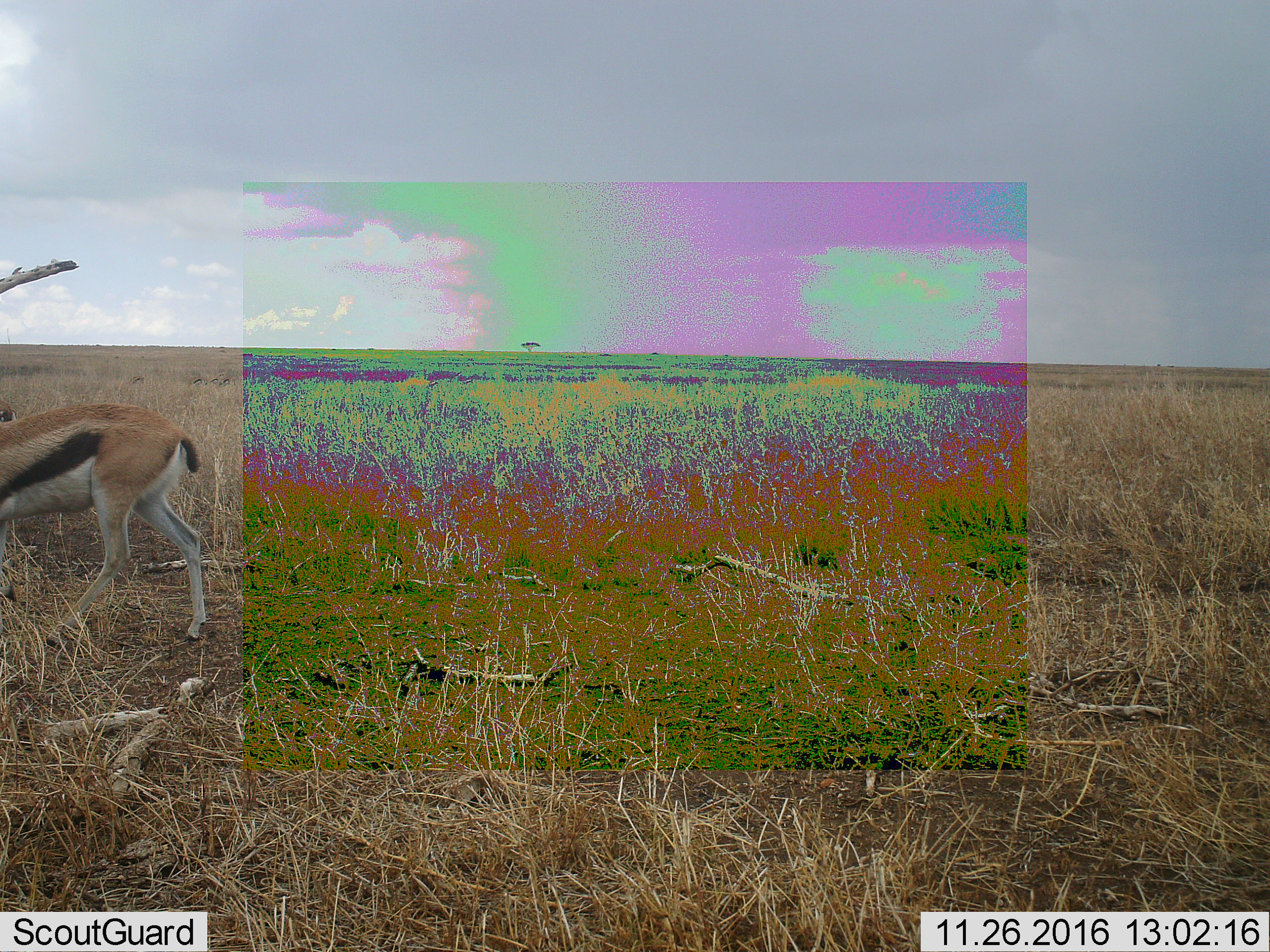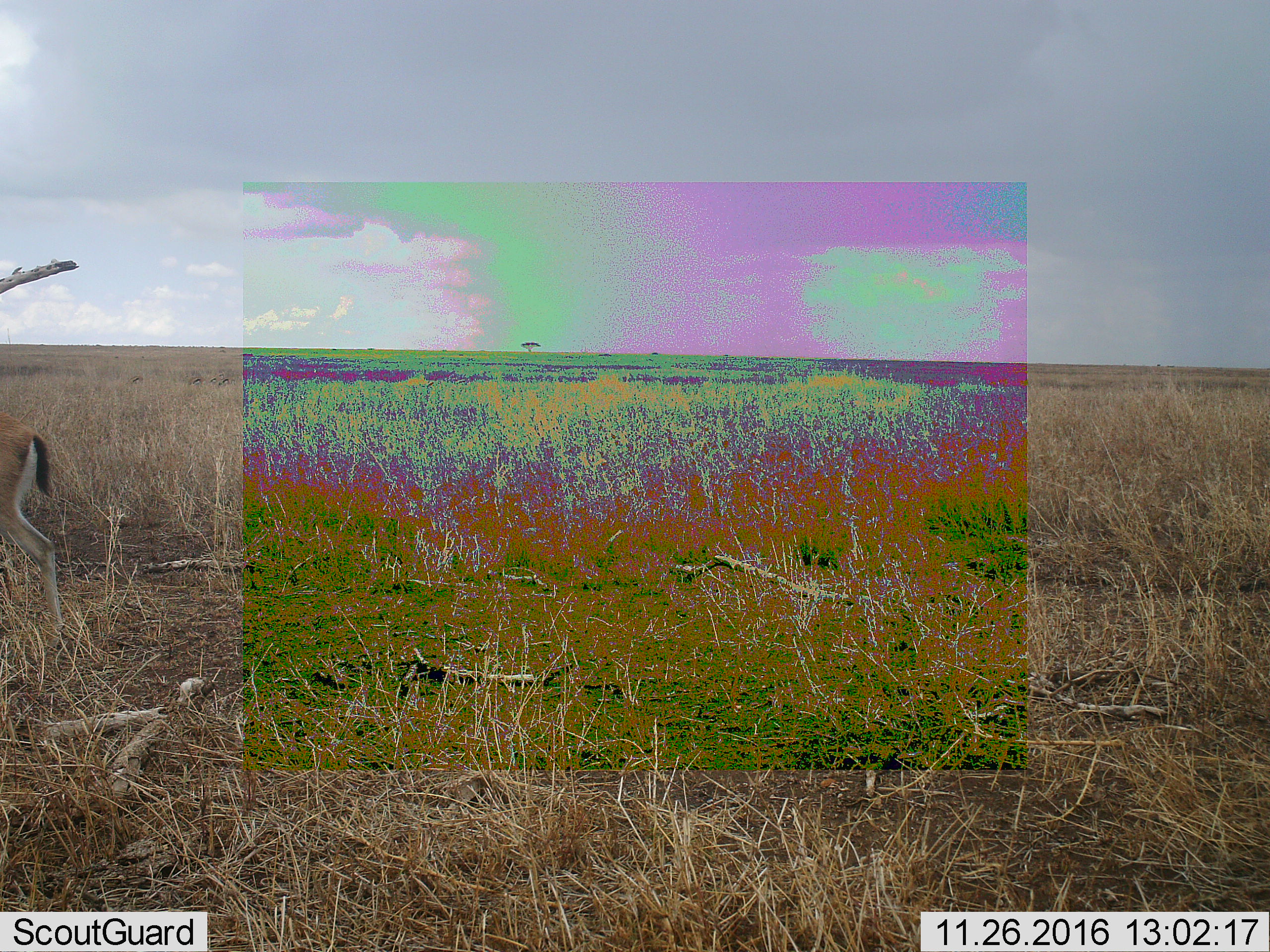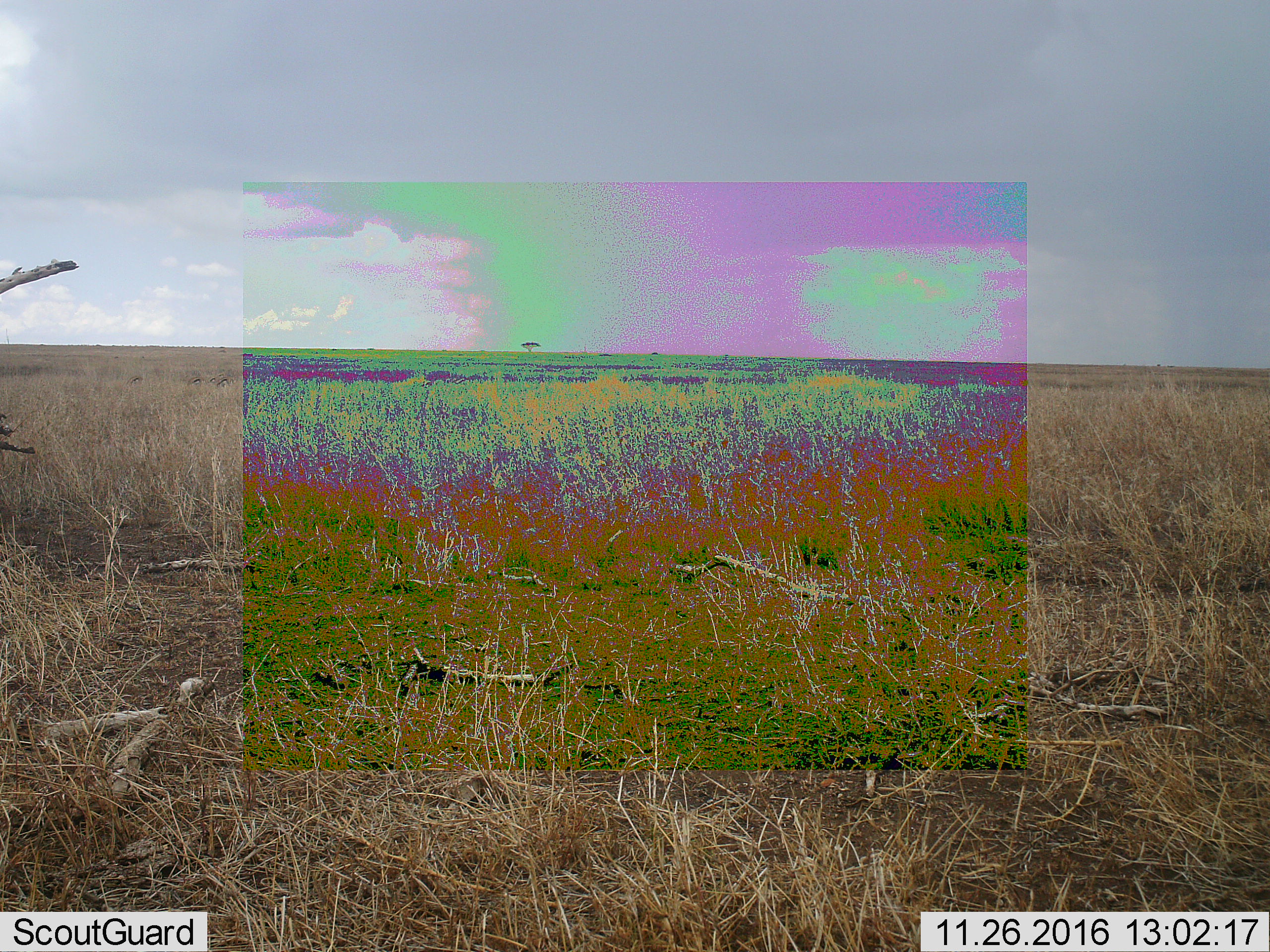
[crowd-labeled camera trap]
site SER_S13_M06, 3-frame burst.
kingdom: Animalia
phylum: Chordata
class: Mammalia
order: Artiodactyla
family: Bovidae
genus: Eudorcas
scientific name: Eudorcas thomsonii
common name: thomson's gazelle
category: gazellethomsons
Gazellethomsons (thomson's gazelle) (Eudorcas thomsonii), count 1. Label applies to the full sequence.